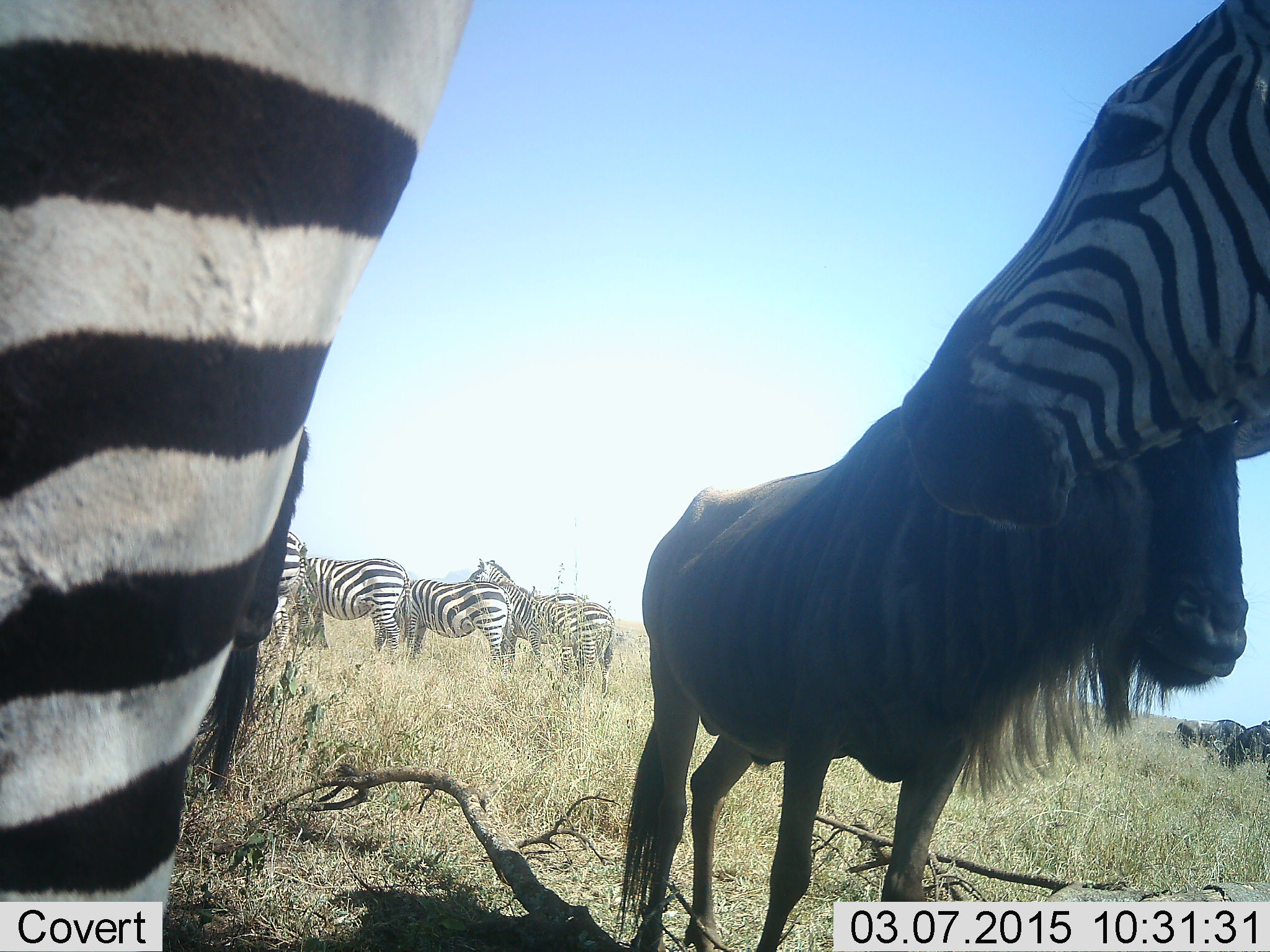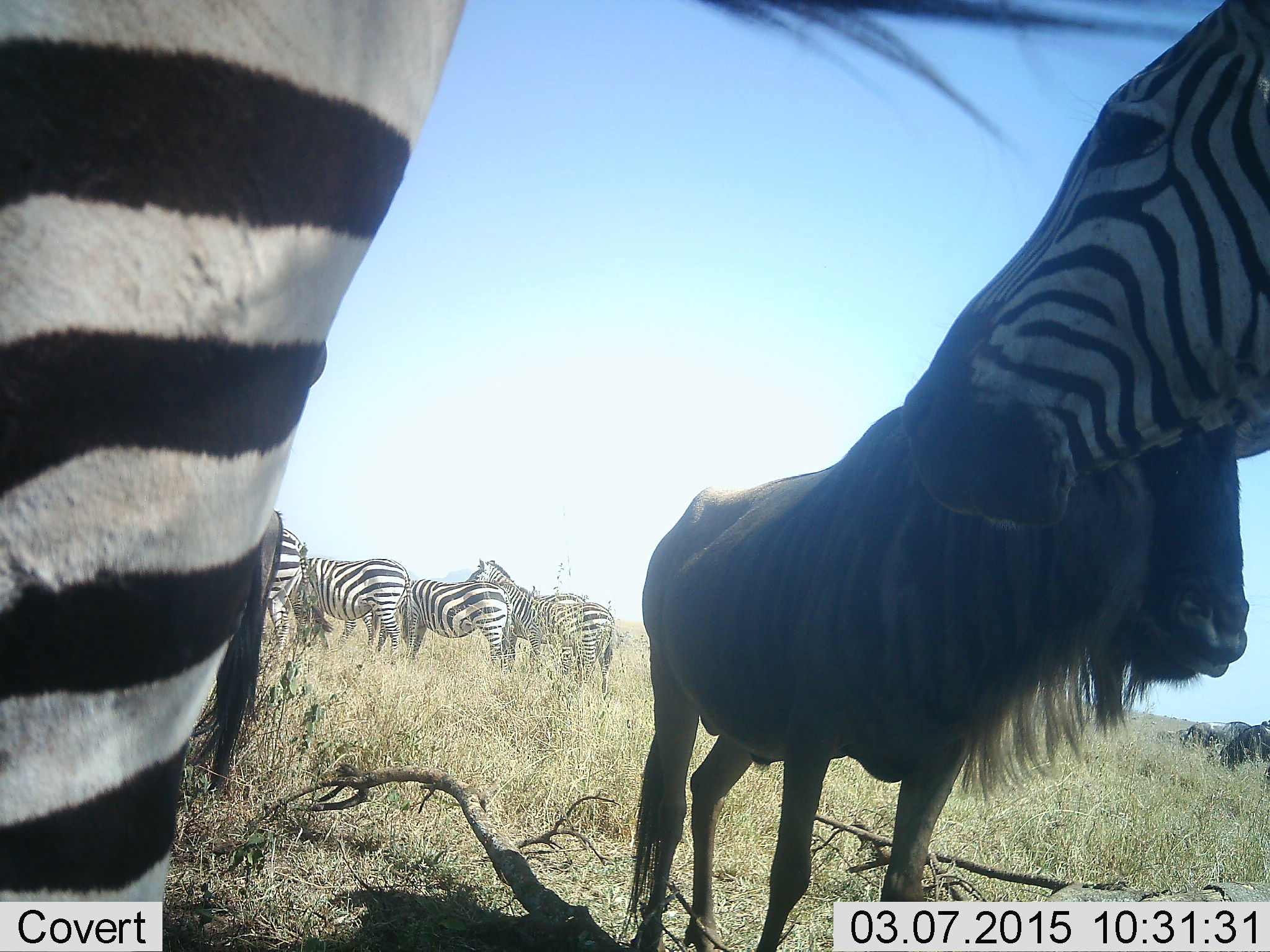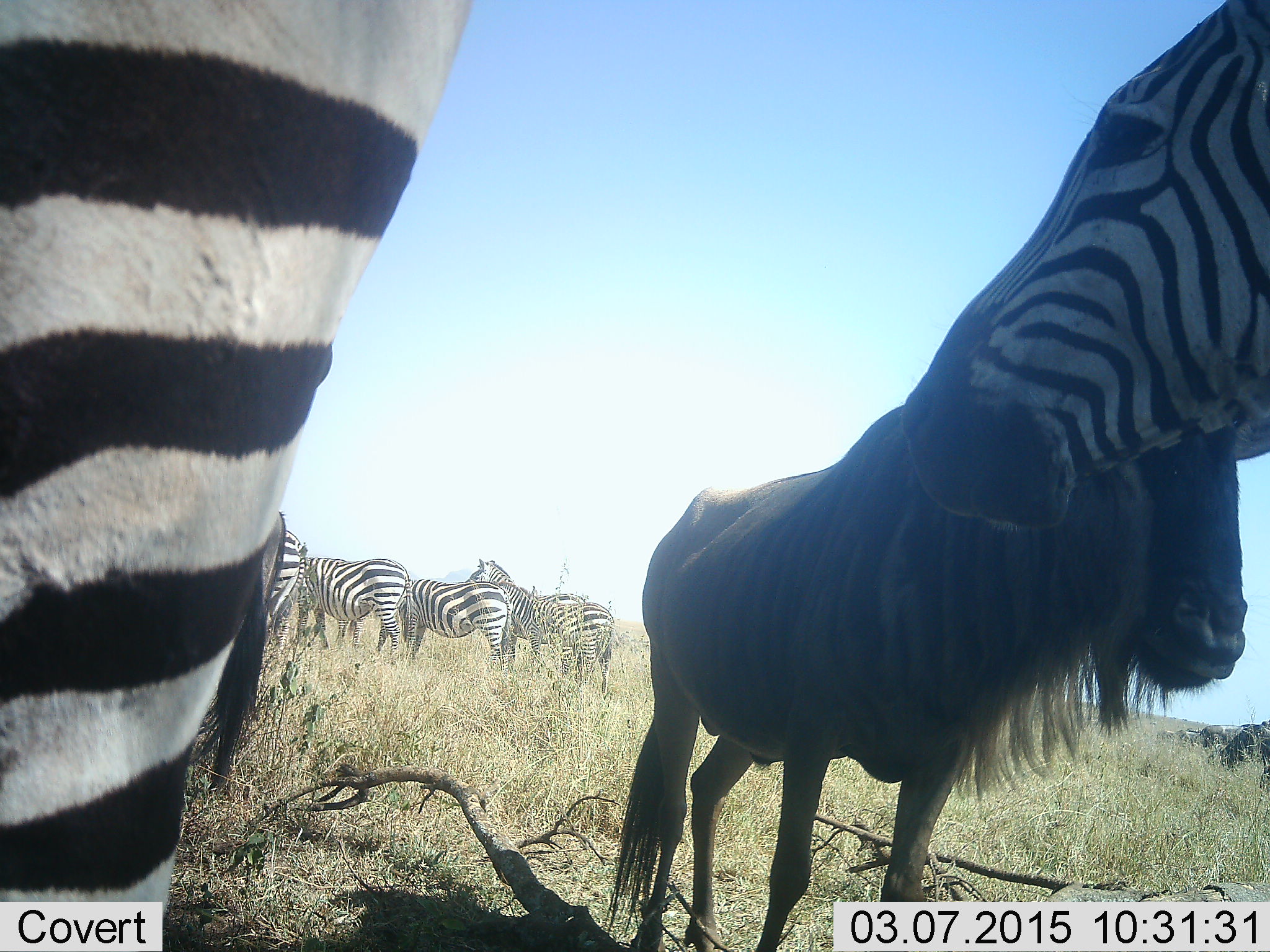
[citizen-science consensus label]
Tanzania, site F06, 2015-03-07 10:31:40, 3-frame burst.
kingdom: Animalia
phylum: Chordata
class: Mammalia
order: Artiodactyla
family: Bovidae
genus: Connochaetes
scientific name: Connochaetes taurinus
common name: blue wildebeest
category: wildebeest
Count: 3.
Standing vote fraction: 100%.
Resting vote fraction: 0%.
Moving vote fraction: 20%.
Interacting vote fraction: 0%.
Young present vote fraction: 10%.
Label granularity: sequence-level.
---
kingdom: Animalia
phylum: Chordata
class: Mammalia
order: Perissodactyla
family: Equidae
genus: Equus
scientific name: Equus quagga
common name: plains zebra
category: zebra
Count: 7.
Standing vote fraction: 85%.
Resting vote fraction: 0%.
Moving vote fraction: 8%.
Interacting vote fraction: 15%.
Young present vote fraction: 0%.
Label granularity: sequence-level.